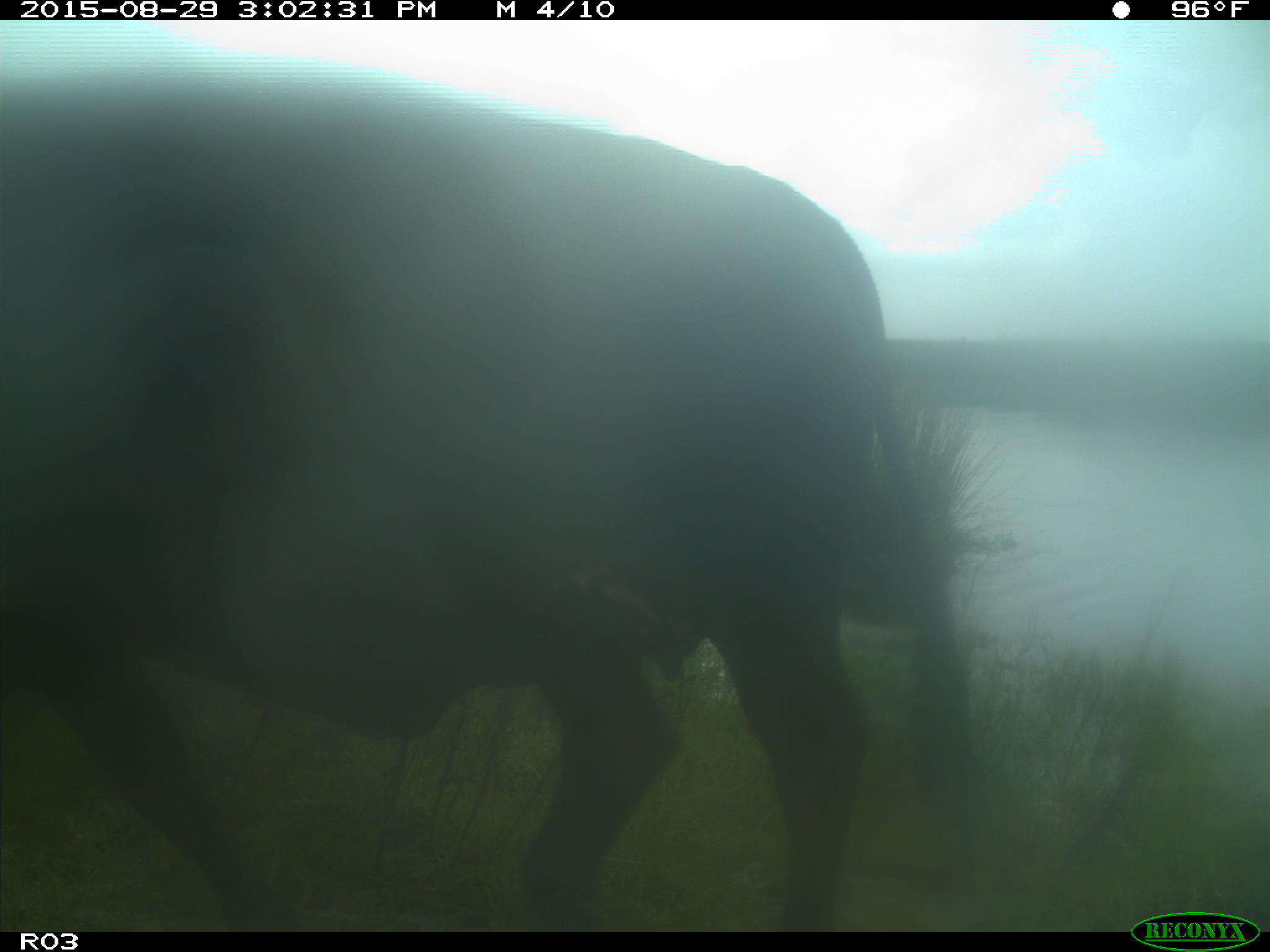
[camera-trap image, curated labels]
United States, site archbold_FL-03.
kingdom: Animalia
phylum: Chordata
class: Mammalia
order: Artiodactyla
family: Bovidae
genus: Bos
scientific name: Bos taurus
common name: domestic cow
Bos taurus (domestic cow).